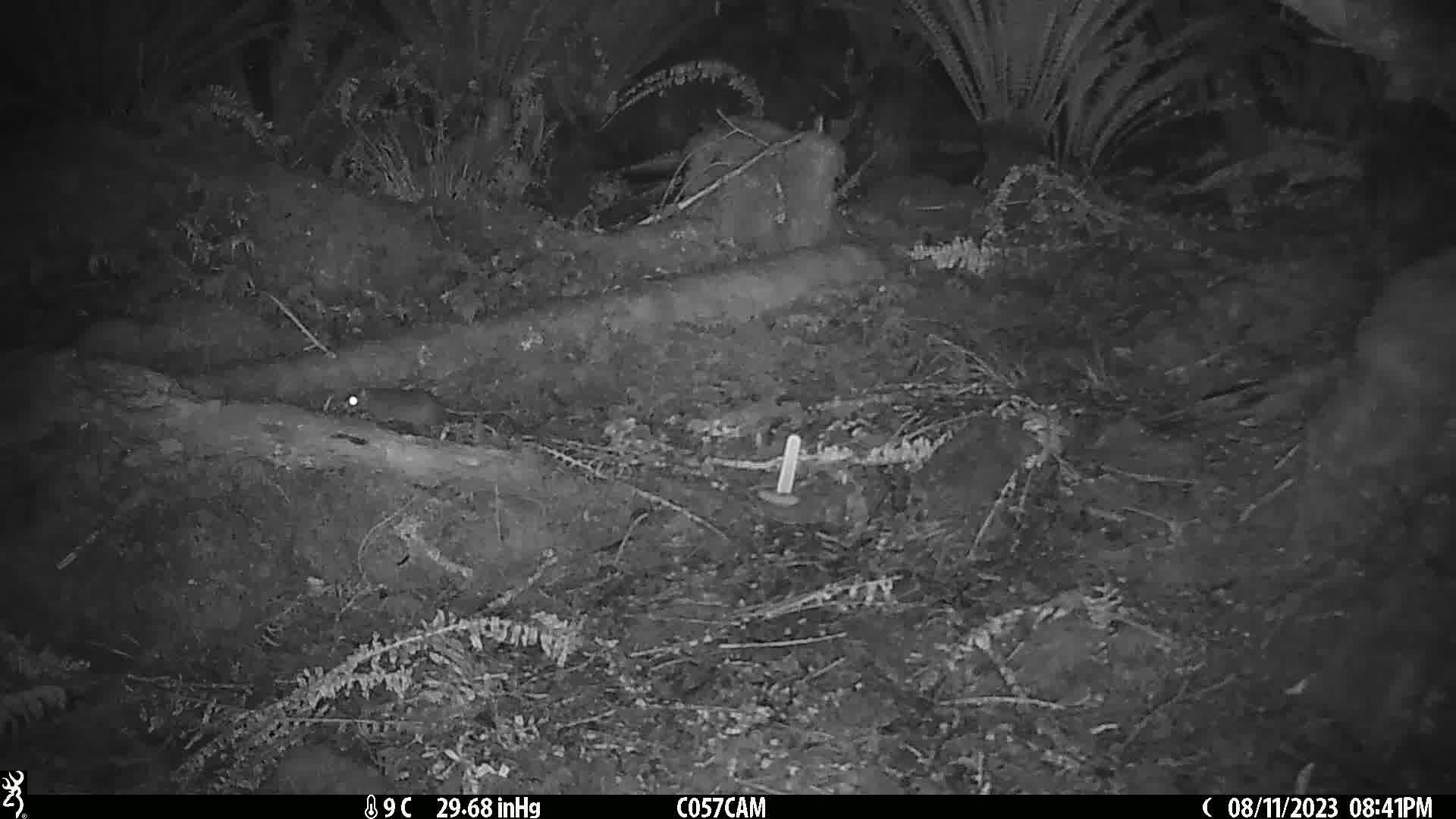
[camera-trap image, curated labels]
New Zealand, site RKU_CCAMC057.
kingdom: Animalia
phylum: Chordata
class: Mammalia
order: Rodentia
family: Muridae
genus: Rattus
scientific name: Rattus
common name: rat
Rat (Rattus).